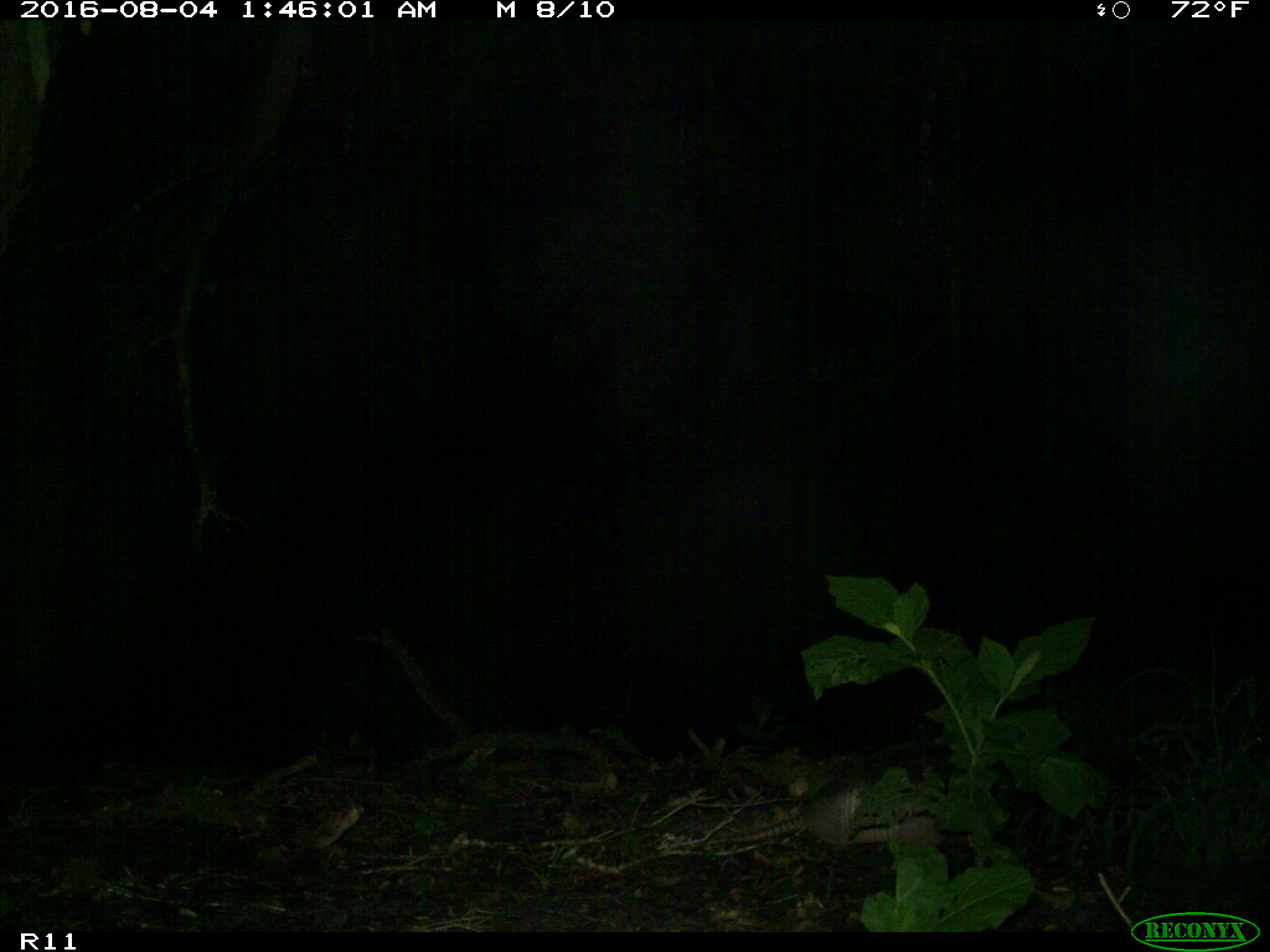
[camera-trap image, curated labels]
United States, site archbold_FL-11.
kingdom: Animalia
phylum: Chordata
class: Mammalia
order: Cingulata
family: Dasypodidae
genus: Dasypus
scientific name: Dasypus novemcinctus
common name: nine-banded armadillo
Dasypus novemcinctus (nine-banded armadillo).